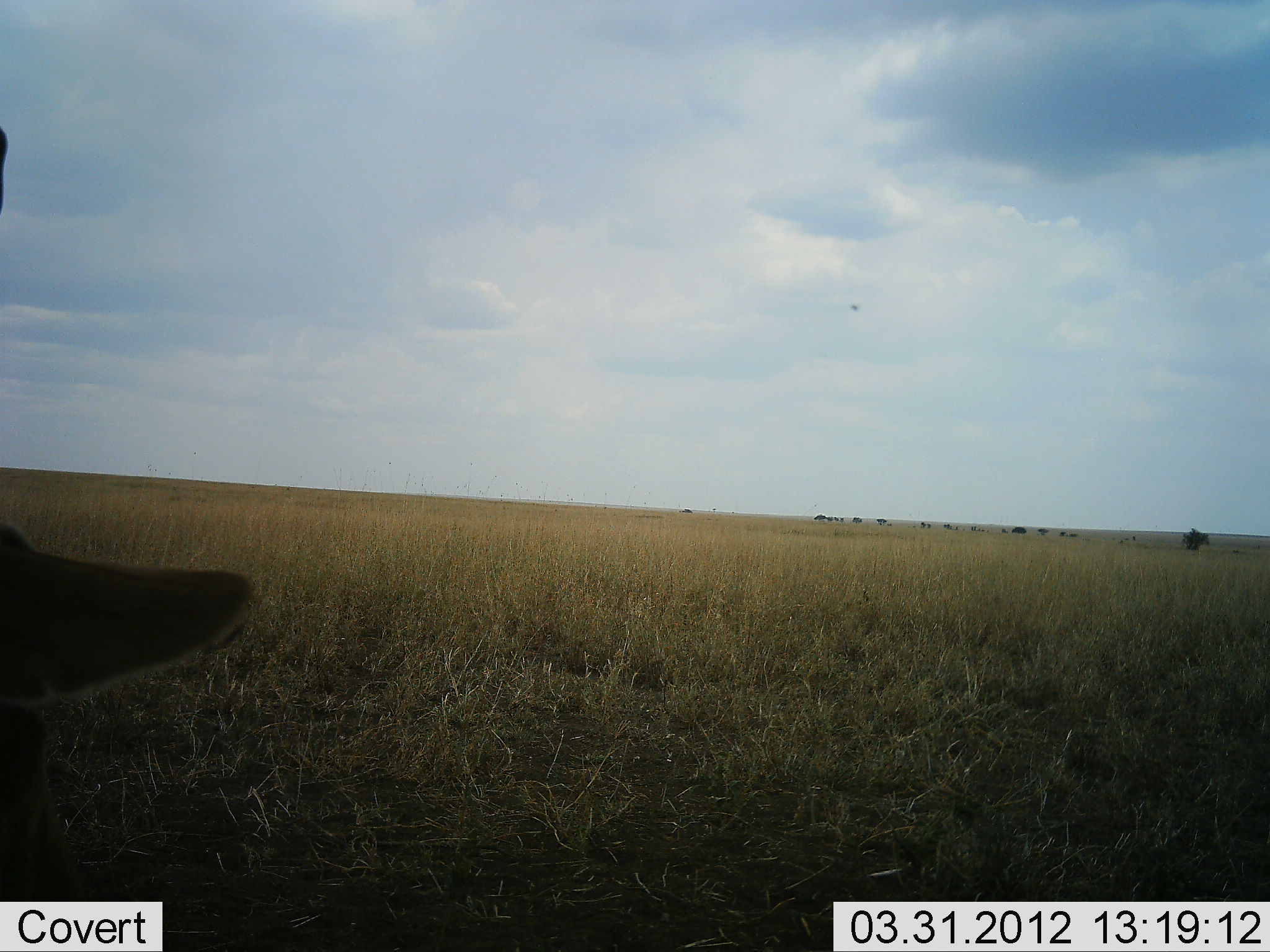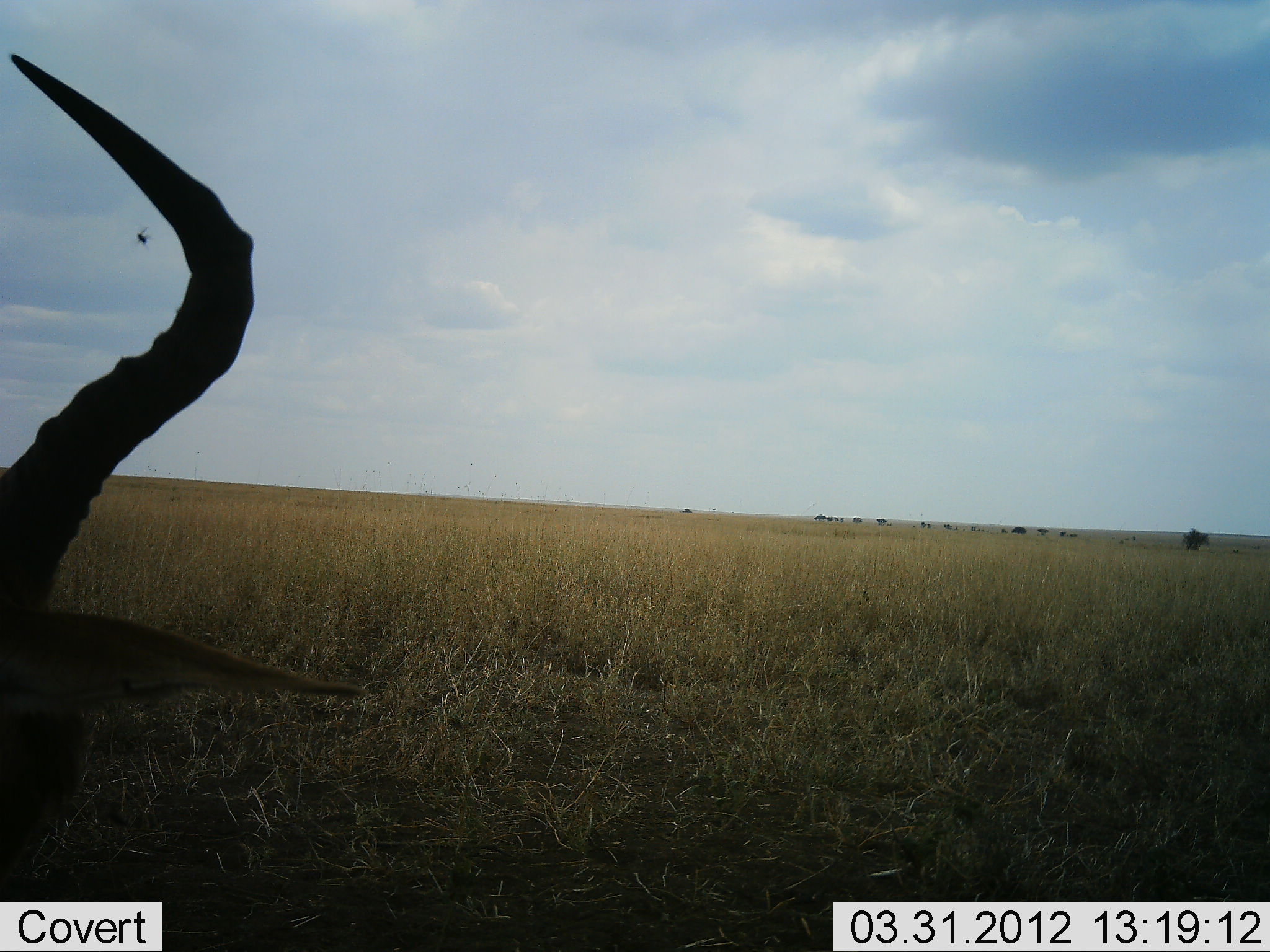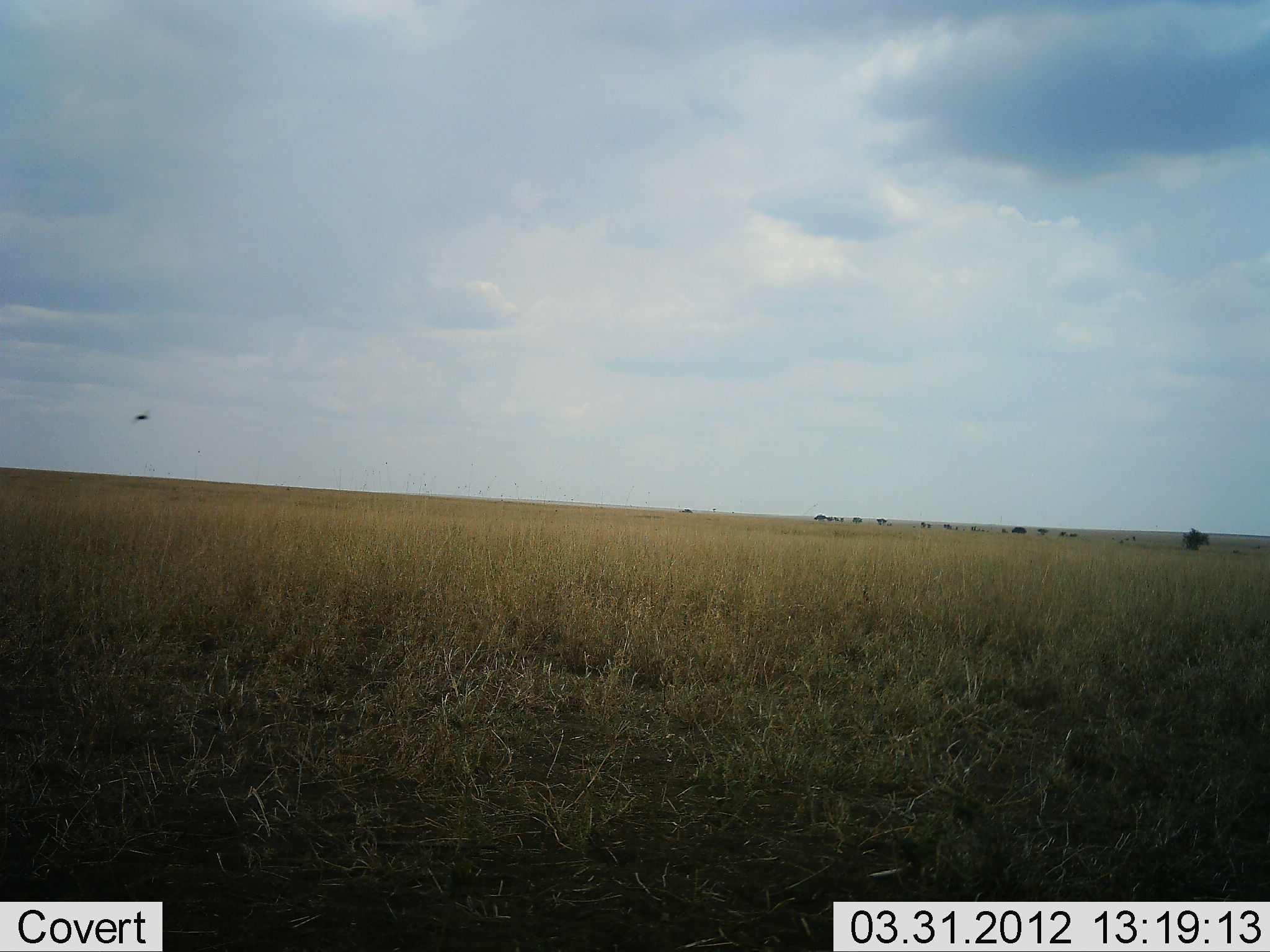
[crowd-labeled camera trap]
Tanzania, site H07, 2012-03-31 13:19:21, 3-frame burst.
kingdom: Animalia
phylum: Chordata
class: Mammalia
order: Artiodactyla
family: Bovidae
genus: Alcelaphus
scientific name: Alcelaphus buselaphus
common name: hartebeest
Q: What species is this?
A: Hartebeest (Alcelaphus buselaphus).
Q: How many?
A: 1.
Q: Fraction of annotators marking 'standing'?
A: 33%.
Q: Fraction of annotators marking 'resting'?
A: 44%.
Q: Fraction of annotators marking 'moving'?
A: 17%.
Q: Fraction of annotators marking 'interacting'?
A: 0%.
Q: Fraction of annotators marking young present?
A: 0%.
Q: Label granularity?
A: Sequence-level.